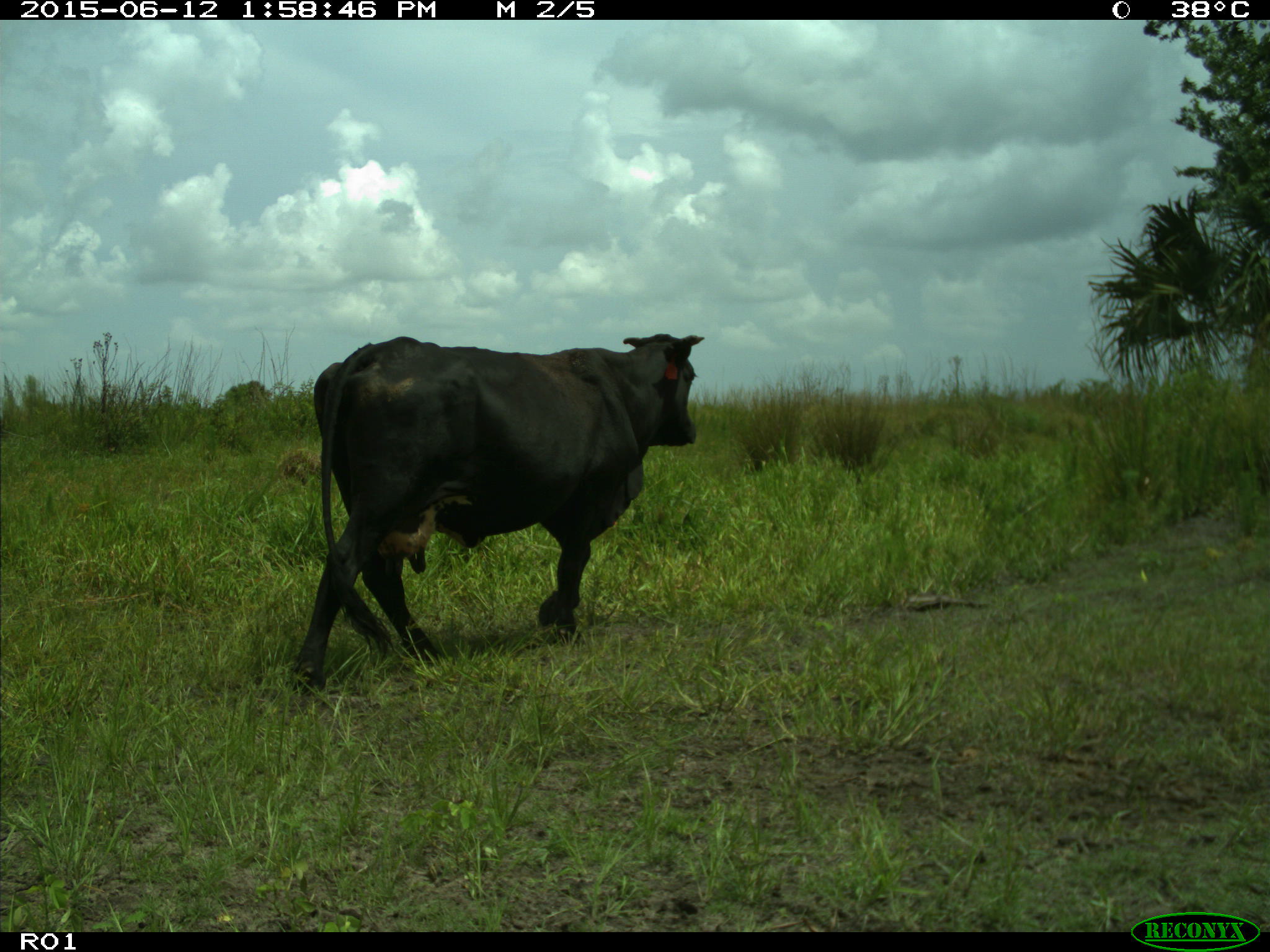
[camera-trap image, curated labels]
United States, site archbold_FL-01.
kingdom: Animalia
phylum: Chordata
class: Mammalia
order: Artiodactyla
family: Bovidae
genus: Bos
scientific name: Bos taurus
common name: domestic cow